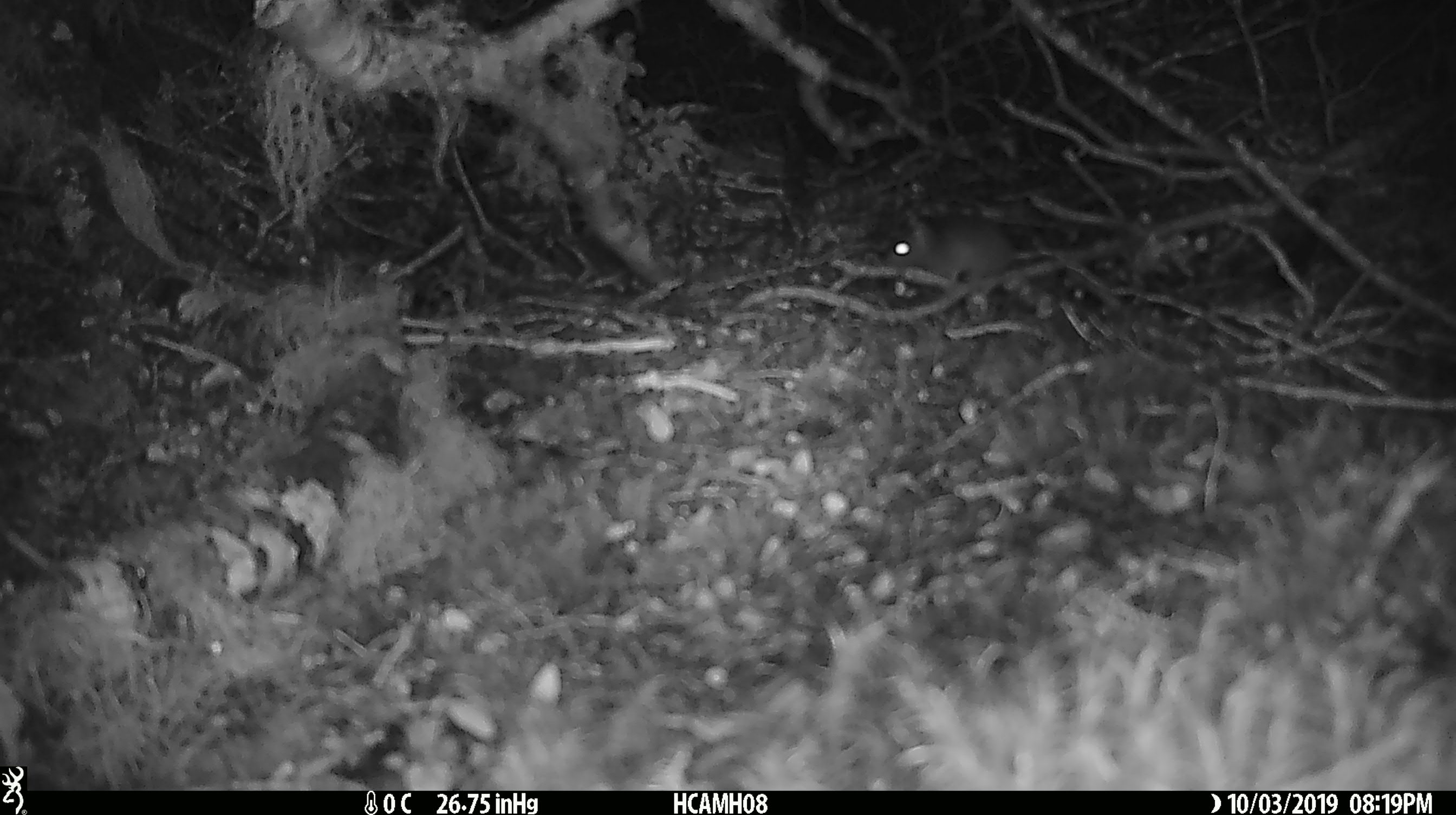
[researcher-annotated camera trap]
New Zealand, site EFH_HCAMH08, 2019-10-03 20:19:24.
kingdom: Animalia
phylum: Chordata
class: Mammalia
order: Rodentia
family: Muridae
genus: Mus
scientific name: Mus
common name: mouse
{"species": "mouse (Mus)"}